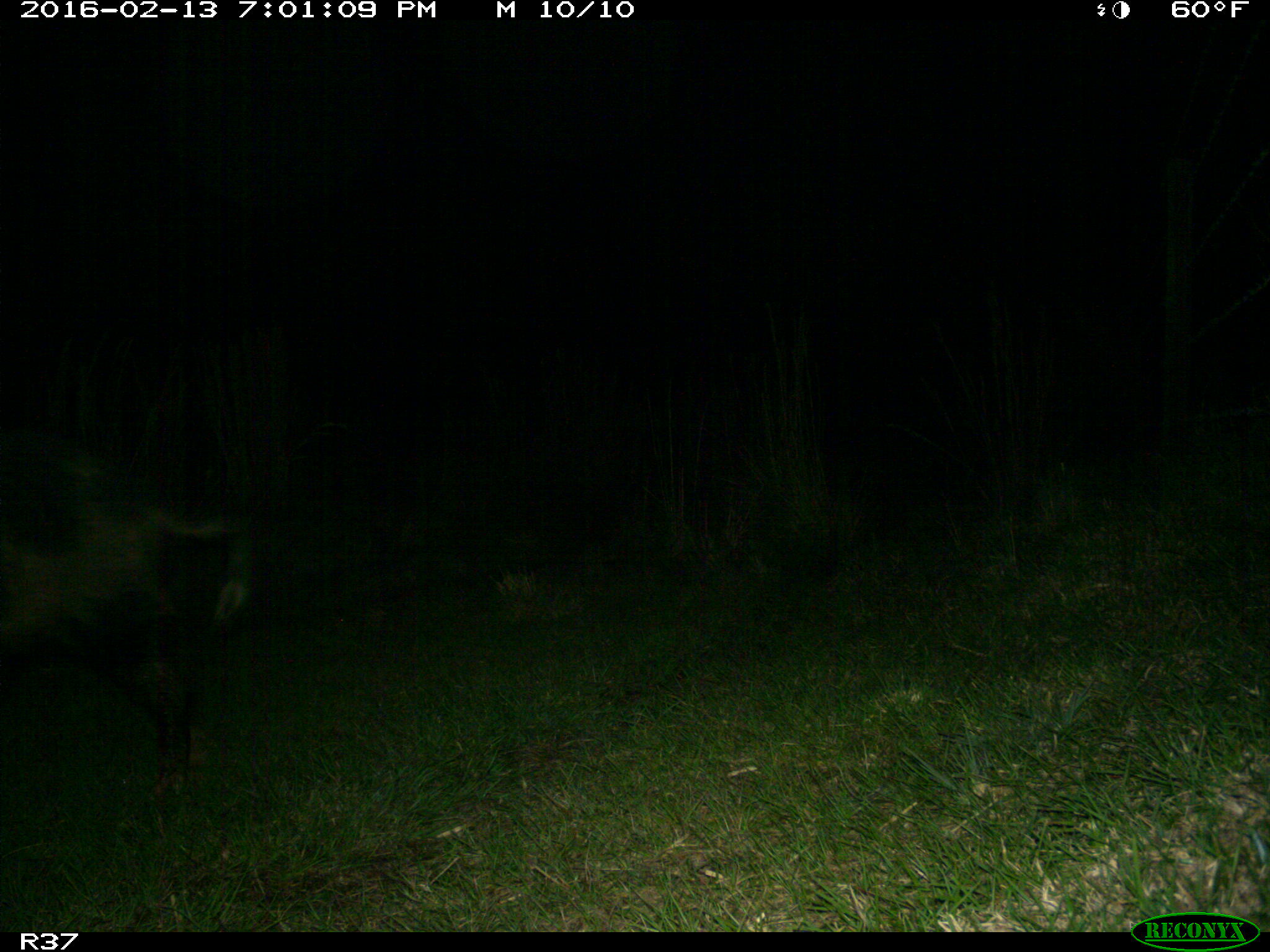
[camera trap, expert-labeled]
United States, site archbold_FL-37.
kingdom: Animalia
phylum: Chordata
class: Mammalia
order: Artiodactyla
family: Suidae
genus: Sus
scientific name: Sus scrofa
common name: wild boar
Sus scrofa (wild boar).